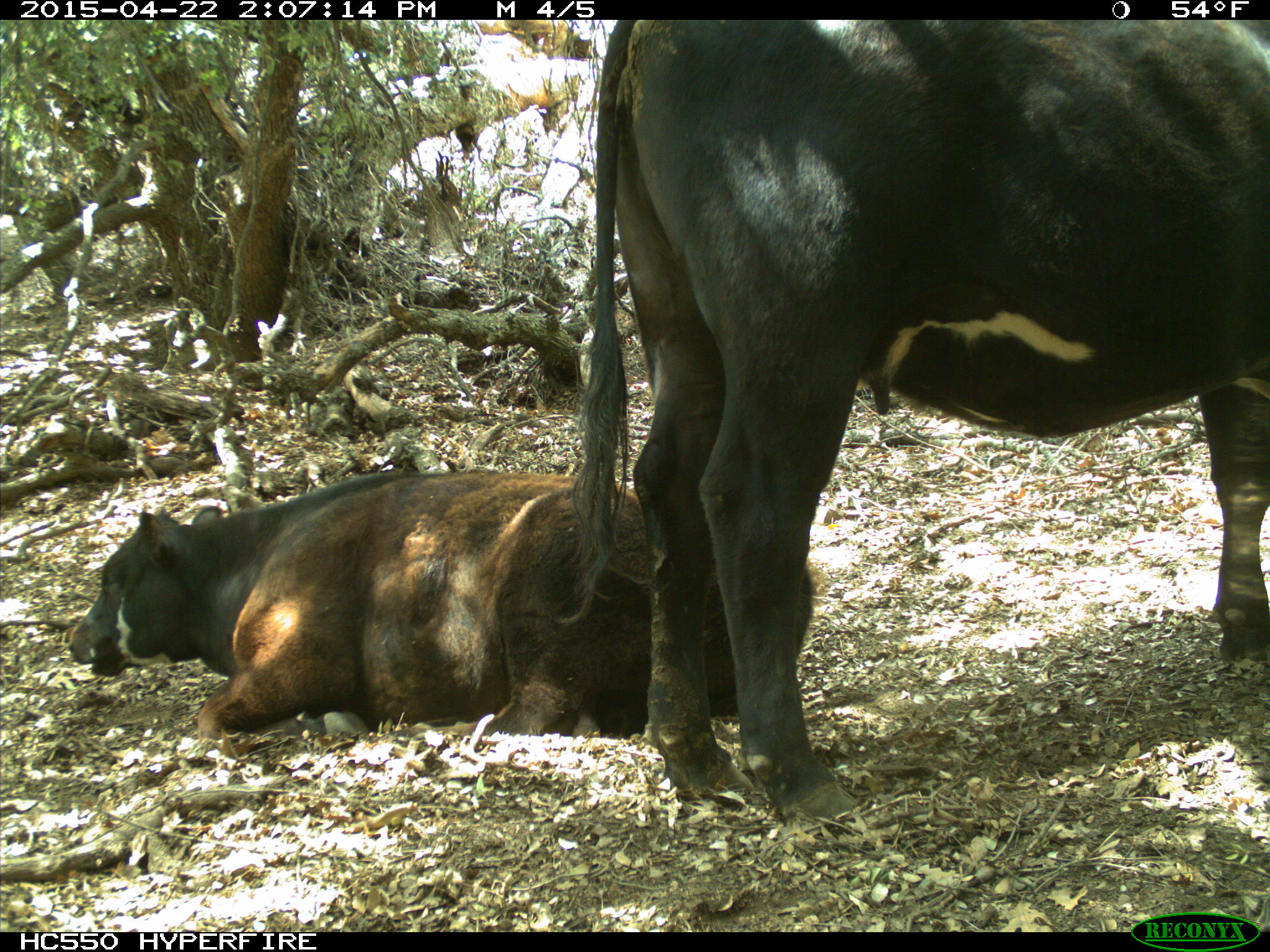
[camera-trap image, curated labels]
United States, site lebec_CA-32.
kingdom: Animalia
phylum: Chordata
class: Mammalia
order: Artiodactyla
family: Bovidae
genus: Bos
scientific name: Bos taurus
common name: domestic cow